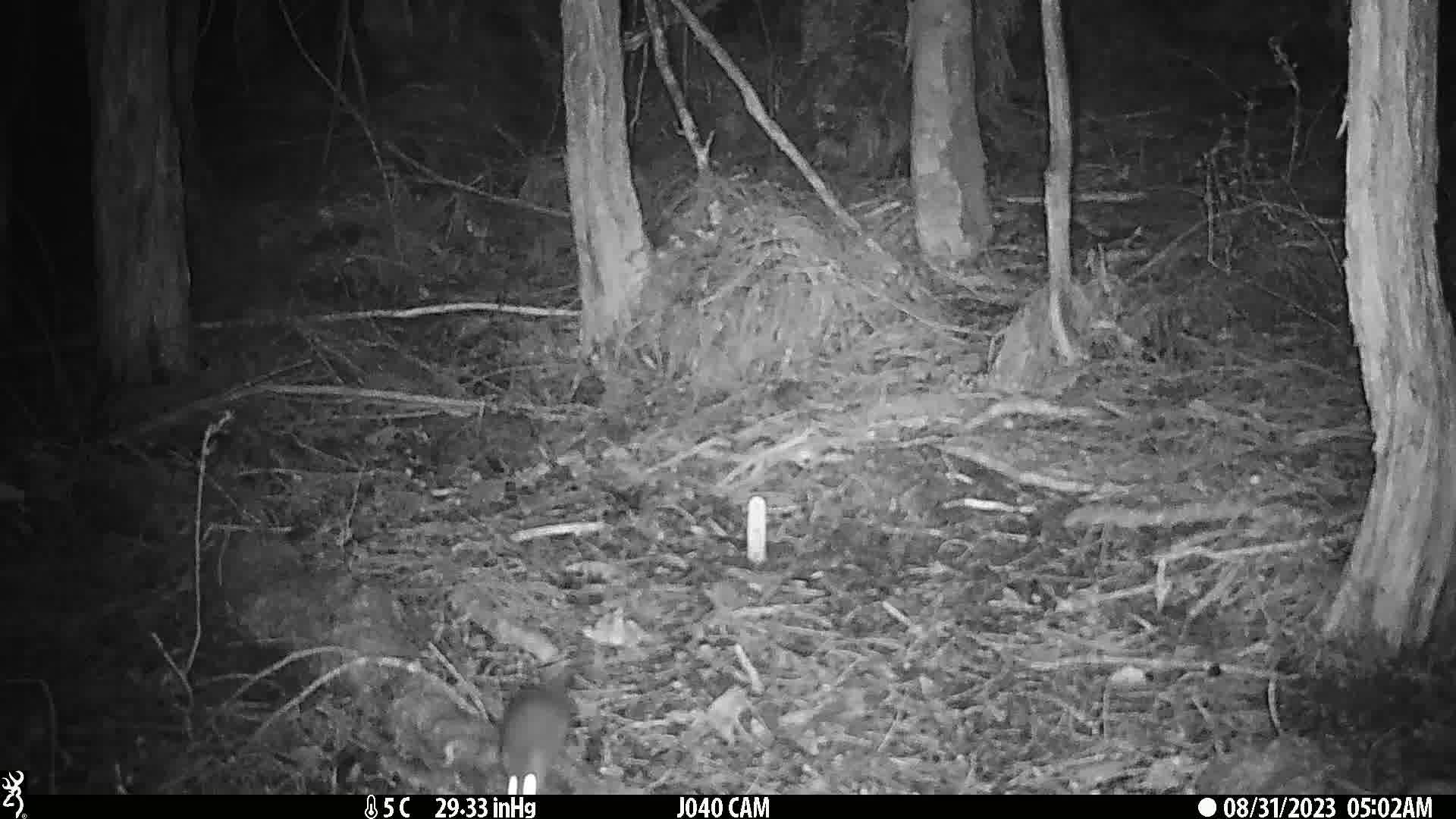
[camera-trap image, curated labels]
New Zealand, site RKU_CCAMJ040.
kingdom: Animalia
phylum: Chordata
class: Mammalia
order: Rodentia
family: Muridae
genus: Rattus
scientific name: Rattus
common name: rat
Rat (Rattus).